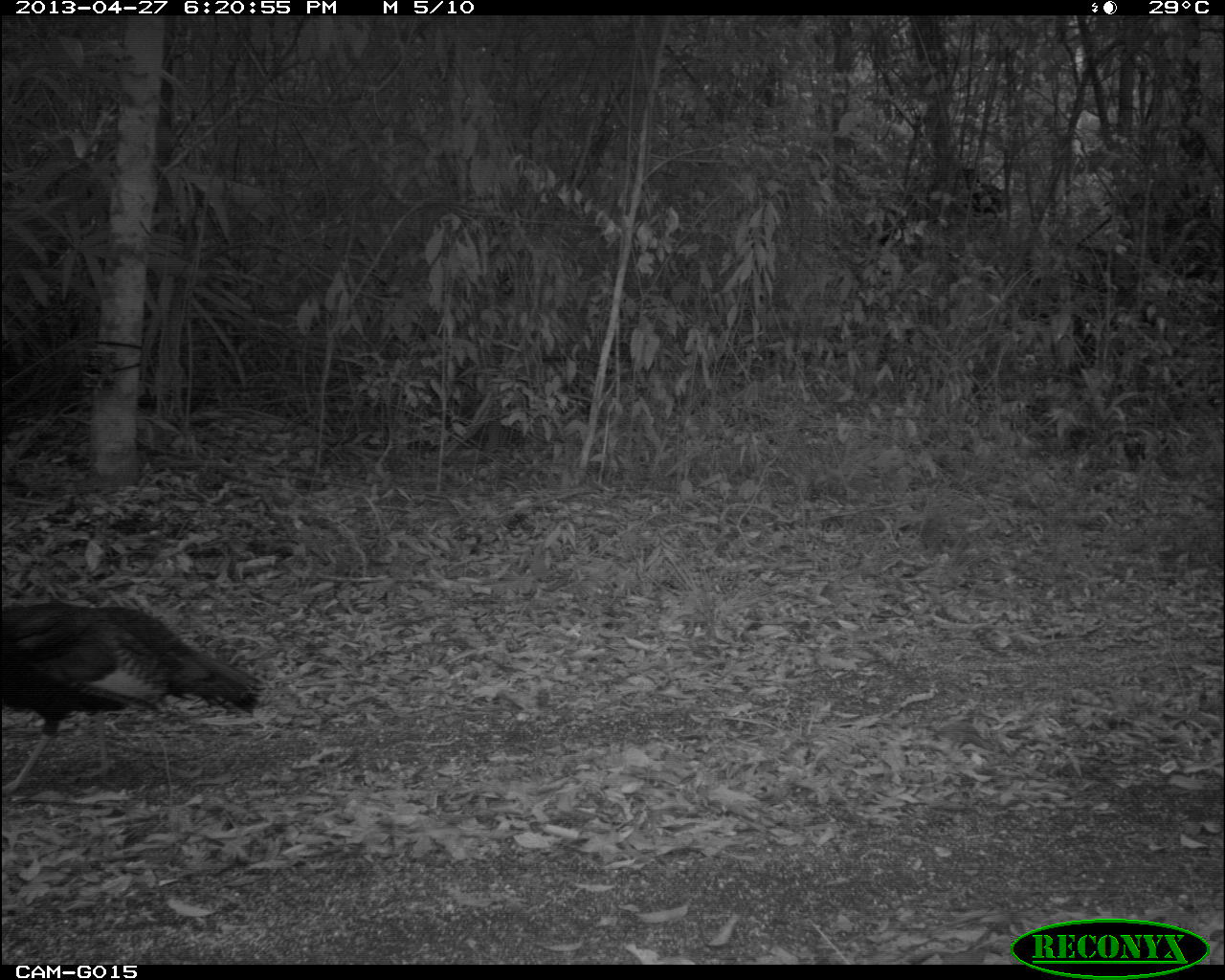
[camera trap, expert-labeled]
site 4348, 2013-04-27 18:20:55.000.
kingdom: Animalia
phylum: Chordata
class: Aves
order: Galliformes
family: Phasianidae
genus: Meleagris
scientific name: Meleagris ocellata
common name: ocellated turkey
Meleagris ocellata (ocellated turkey), count 1.